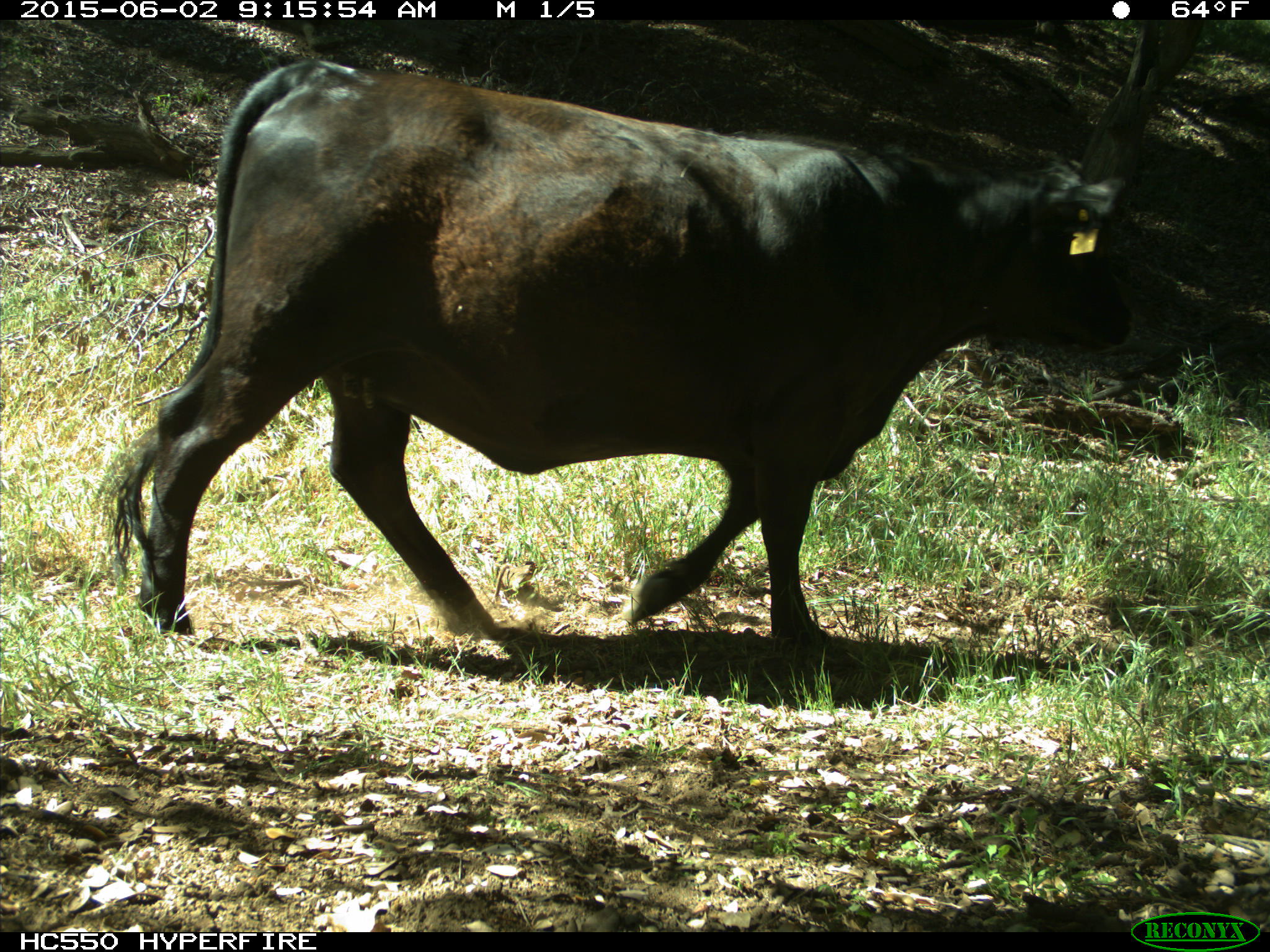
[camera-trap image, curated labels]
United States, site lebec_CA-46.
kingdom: Animalia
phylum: Chordata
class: Mammalia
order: Artiodactyla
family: Bovidae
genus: Bos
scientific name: Bos taurus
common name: domestic cow